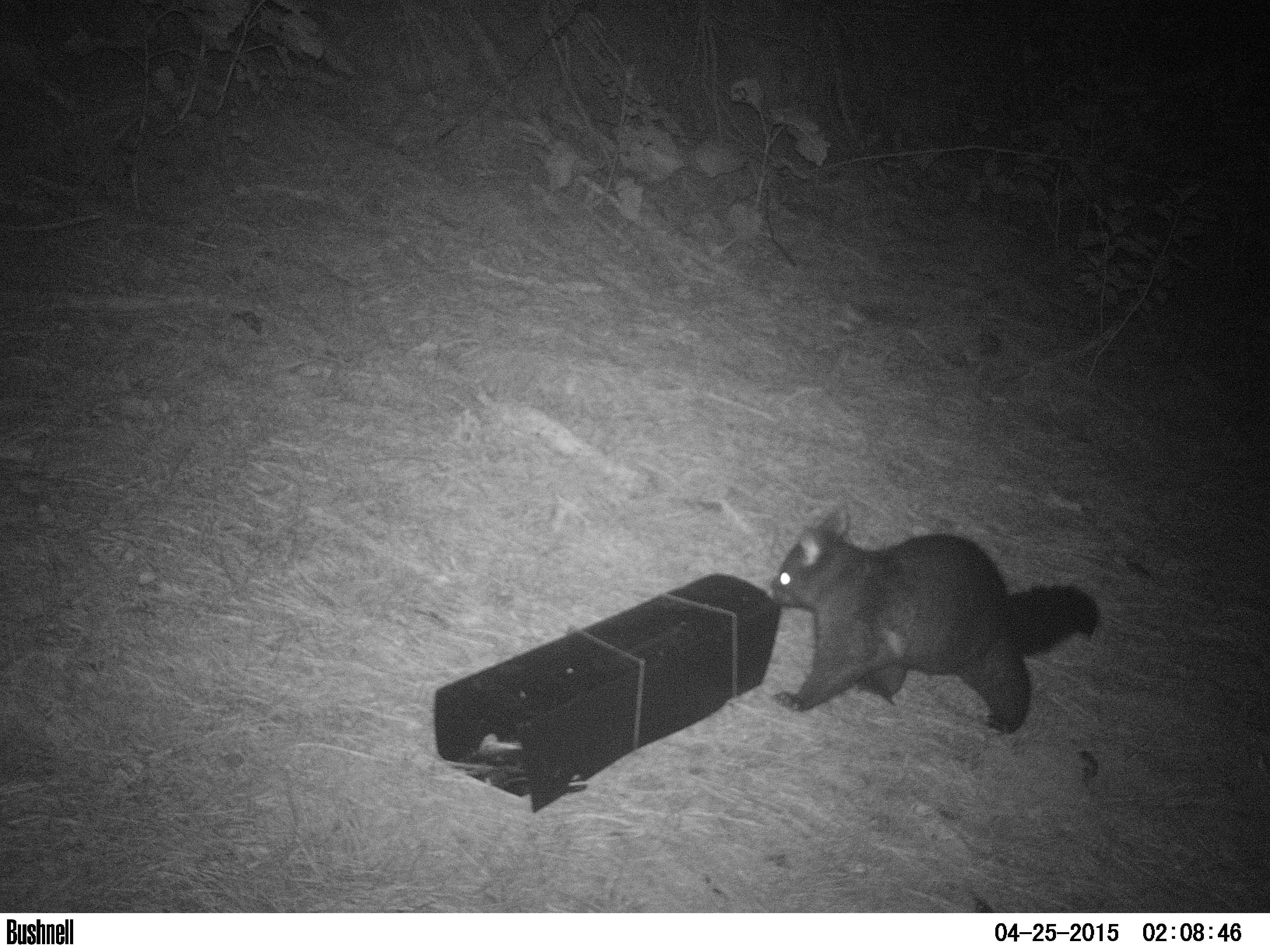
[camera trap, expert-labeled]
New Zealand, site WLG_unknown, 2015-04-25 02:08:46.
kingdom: Animalia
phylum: Chordata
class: Mammalia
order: Diprotodontia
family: Phalangeridae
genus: Trichosurus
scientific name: Trichosurus vulpecula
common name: common brushtail possum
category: possum